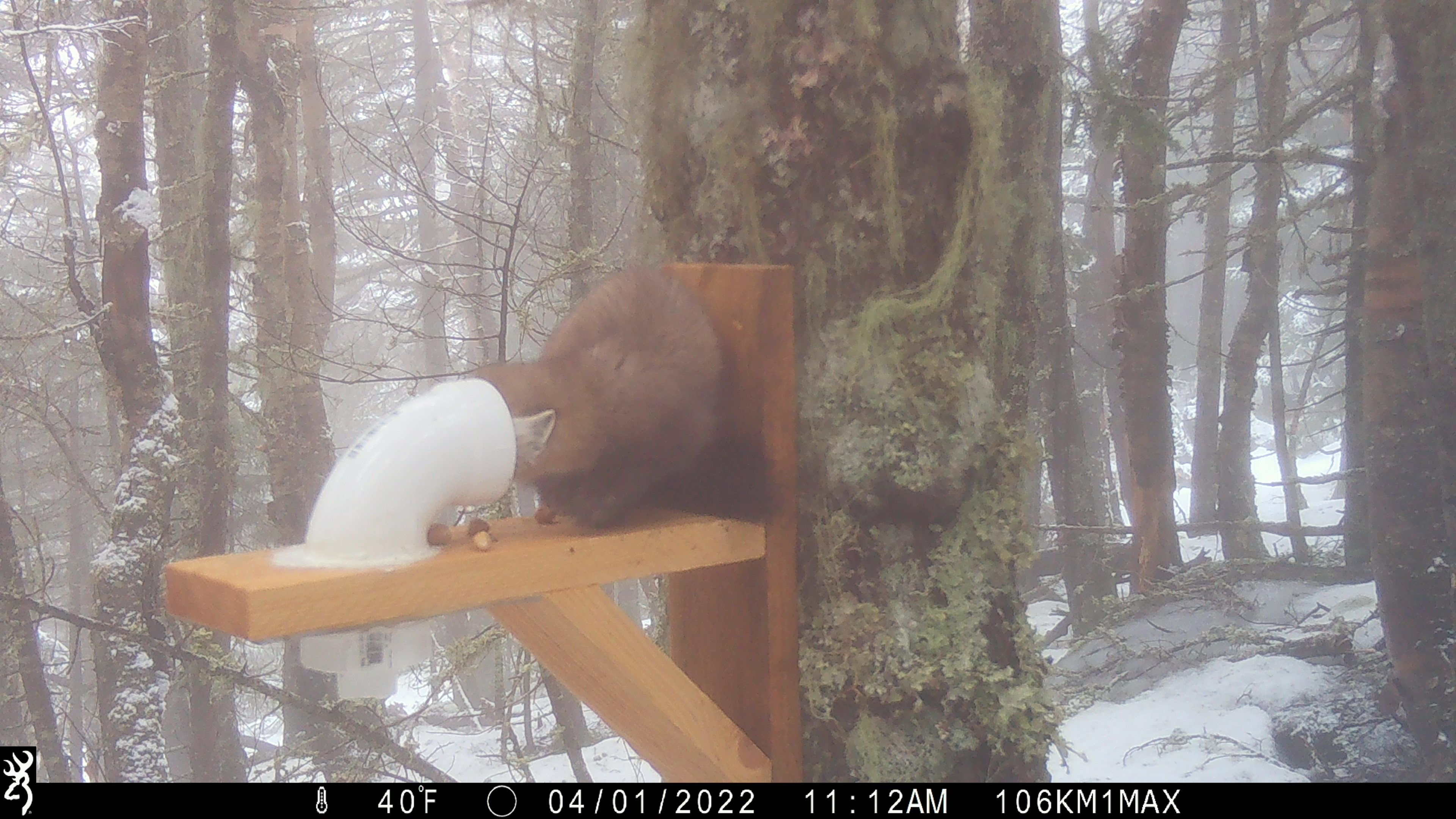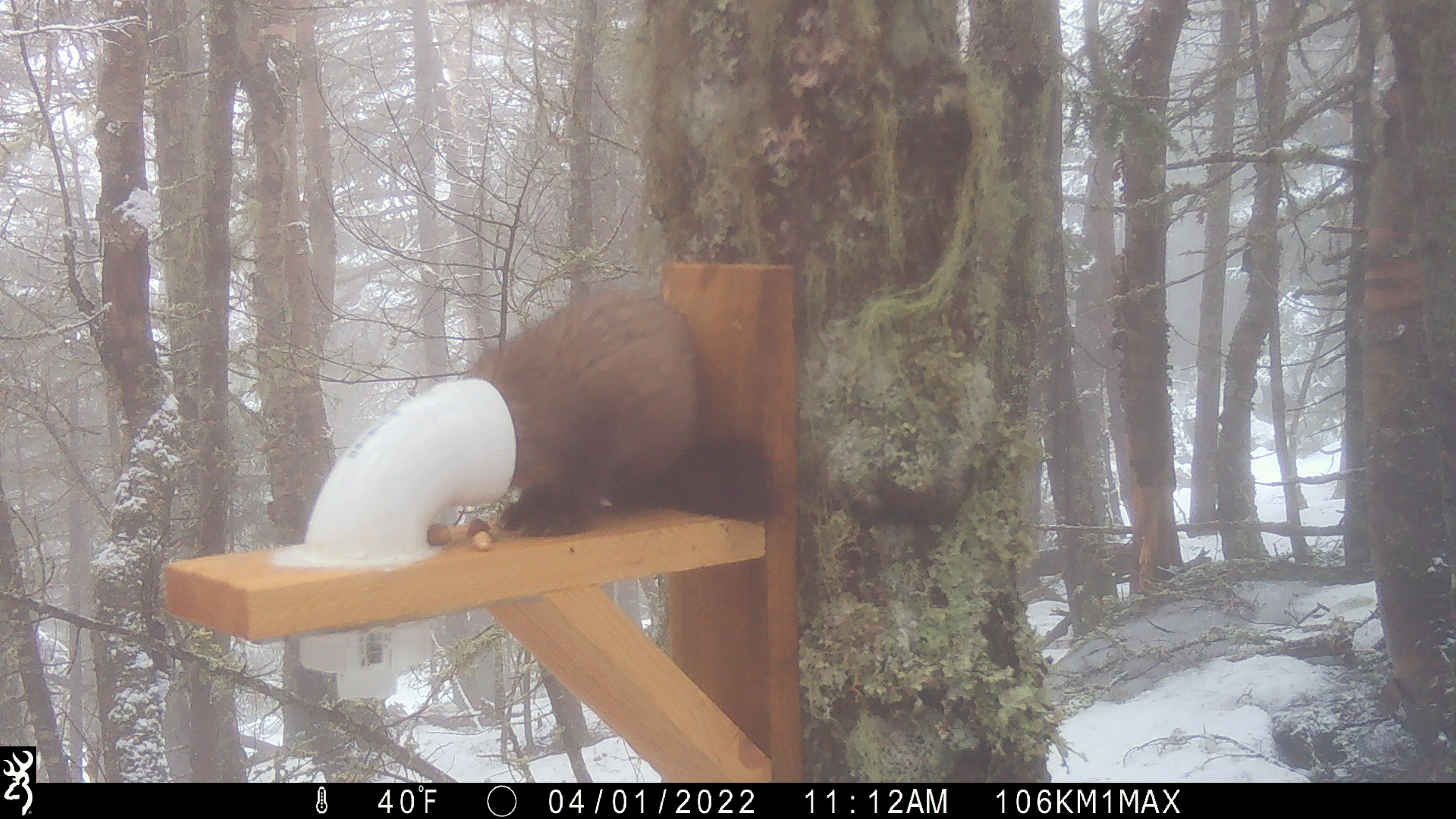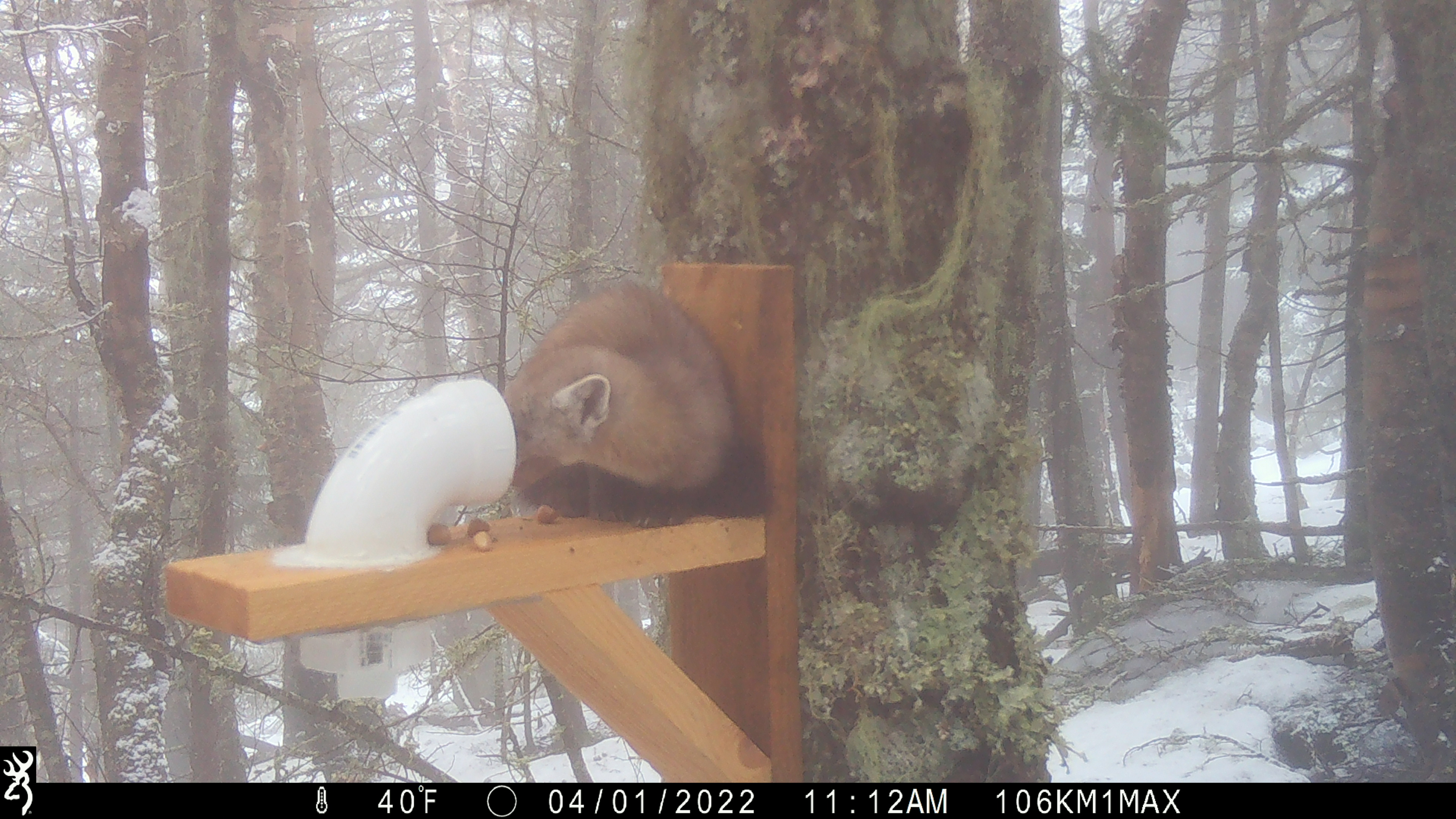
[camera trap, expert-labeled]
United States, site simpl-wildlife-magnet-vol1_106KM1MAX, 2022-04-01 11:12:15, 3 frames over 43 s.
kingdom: Animalia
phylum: Chordata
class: Mammalia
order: Carnivora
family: Mustelidae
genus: Martes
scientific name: Martes americana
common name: american marten